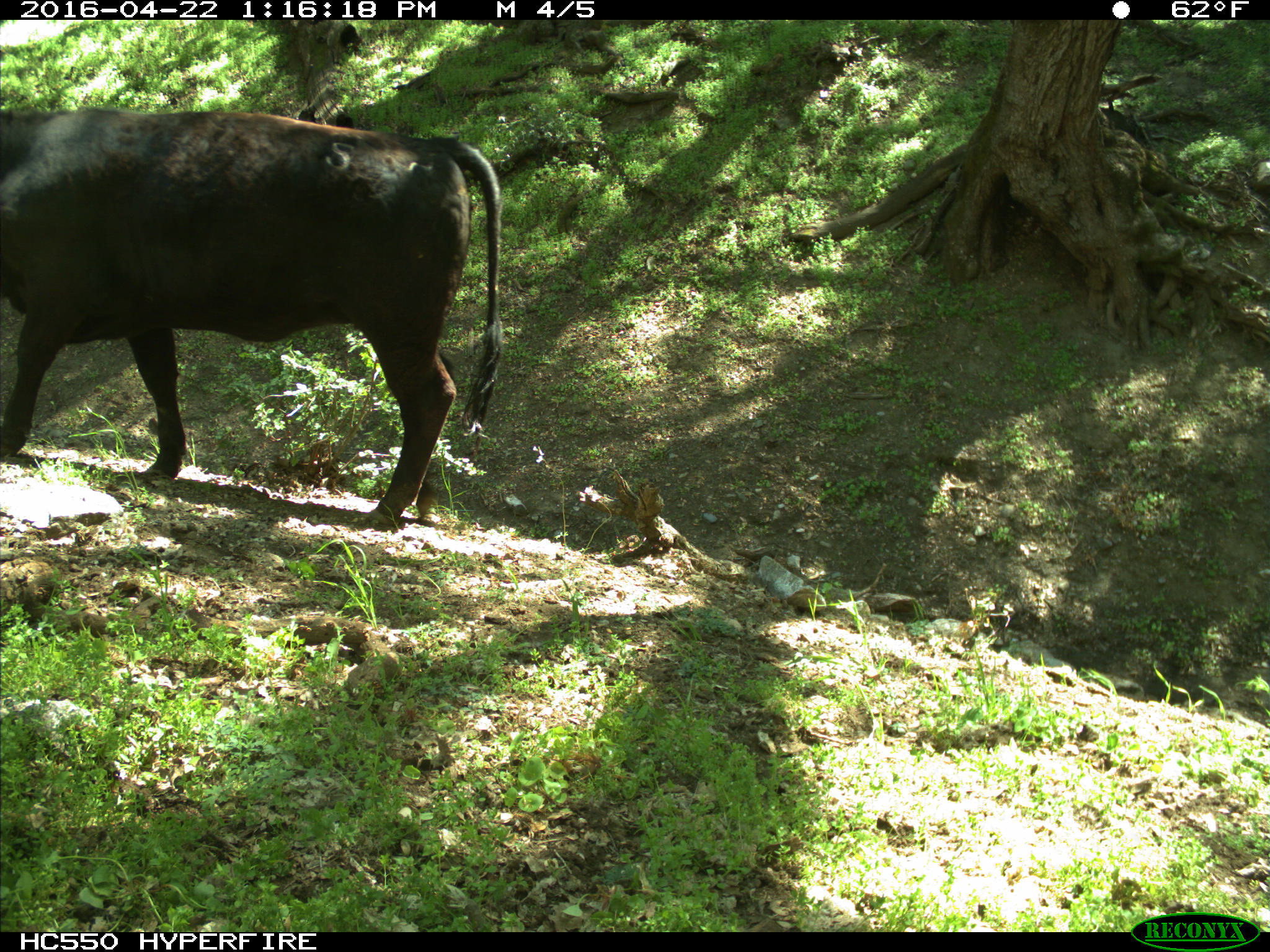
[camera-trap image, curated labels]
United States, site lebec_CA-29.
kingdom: Animalia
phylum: Chordata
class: Mammalia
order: Artiodactyla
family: Bovidae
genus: Bos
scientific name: Bos taurus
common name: domestic cow